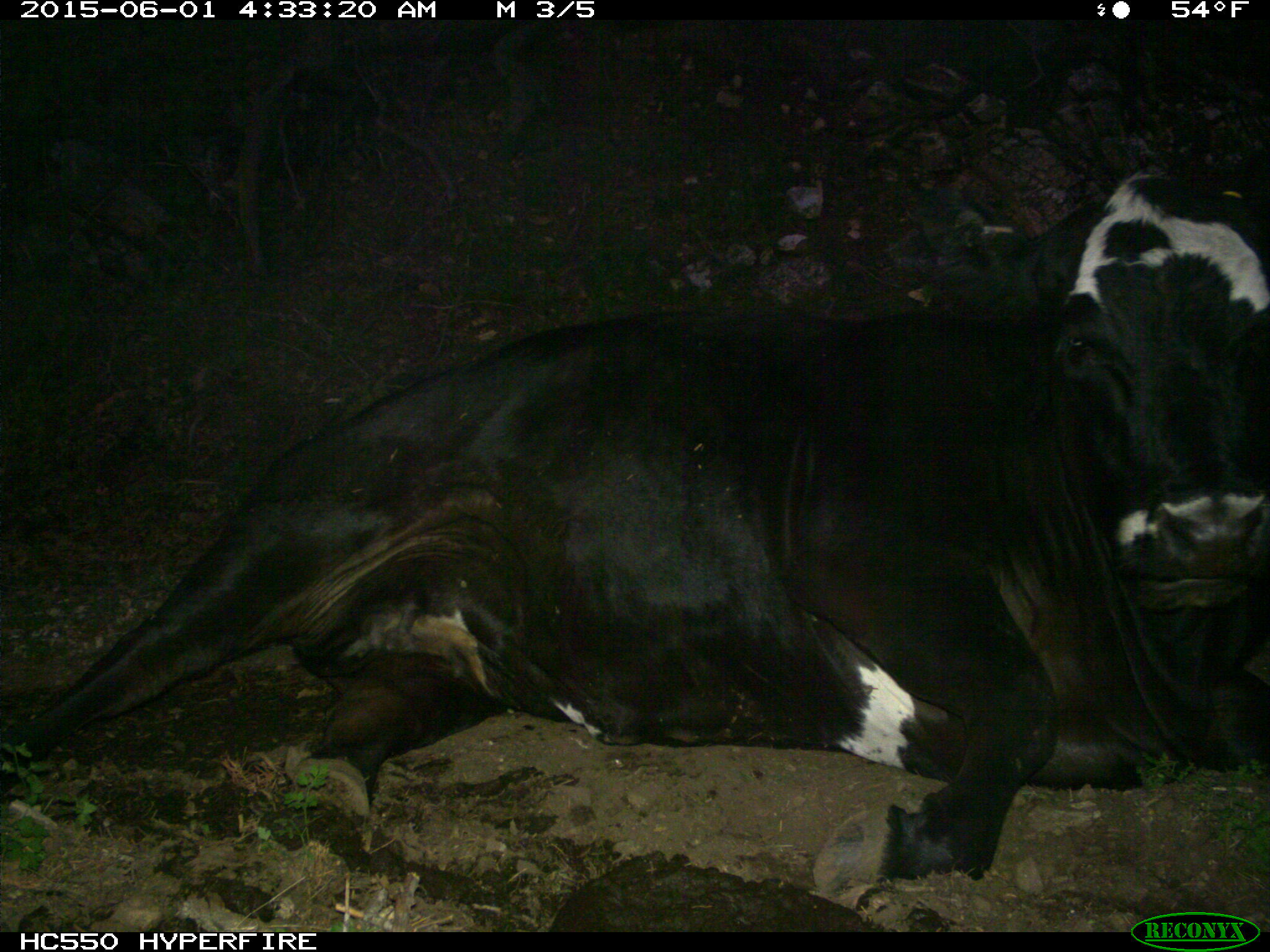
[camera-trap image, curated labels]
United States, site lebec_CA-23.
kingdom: Animalia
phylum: Chordata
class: Mammalia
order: Artiodactyla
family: Bovidae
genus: Bos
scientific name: Bos taurus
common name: domestic cow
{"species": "Bos taurus (domestic cow)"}